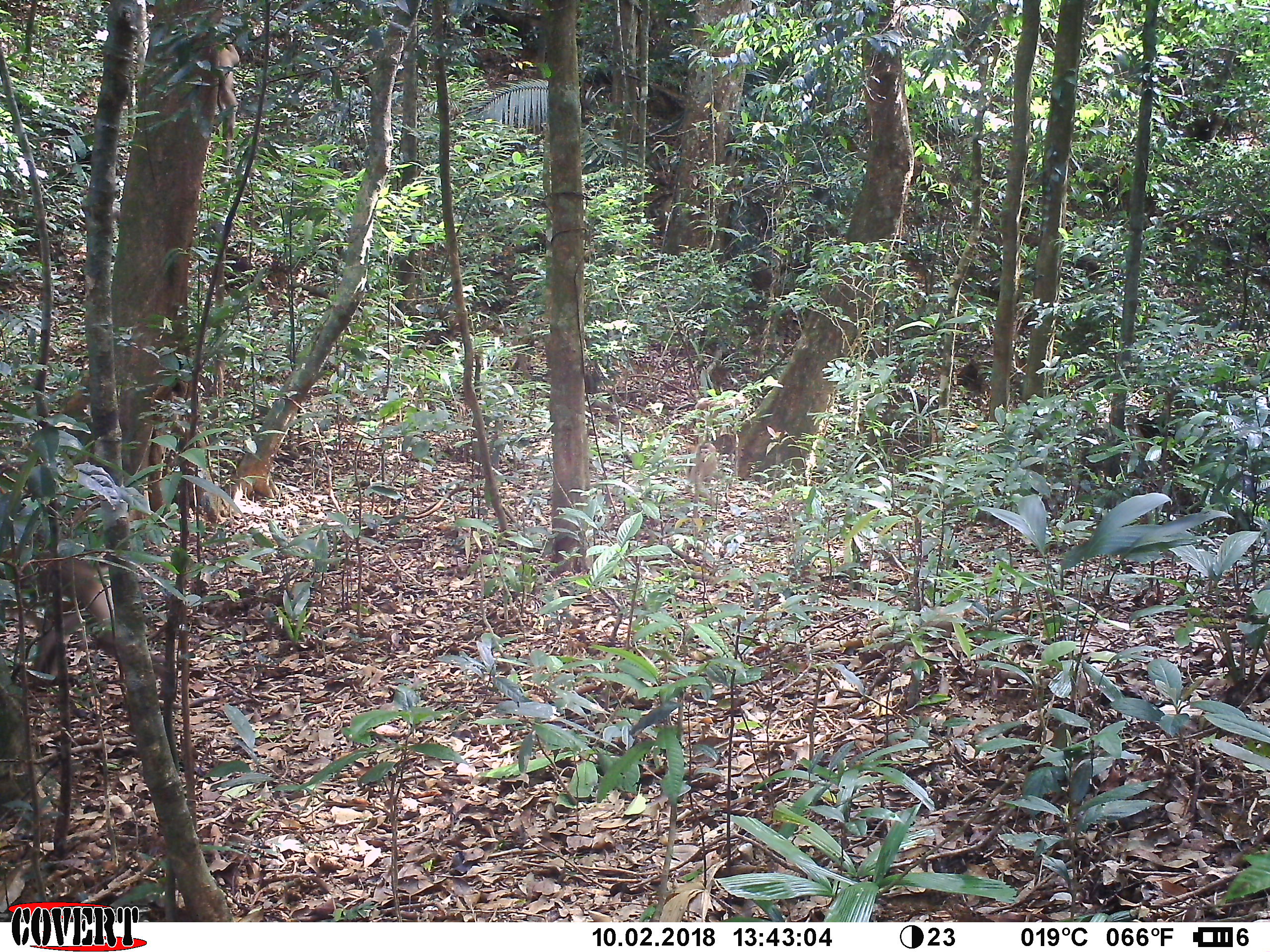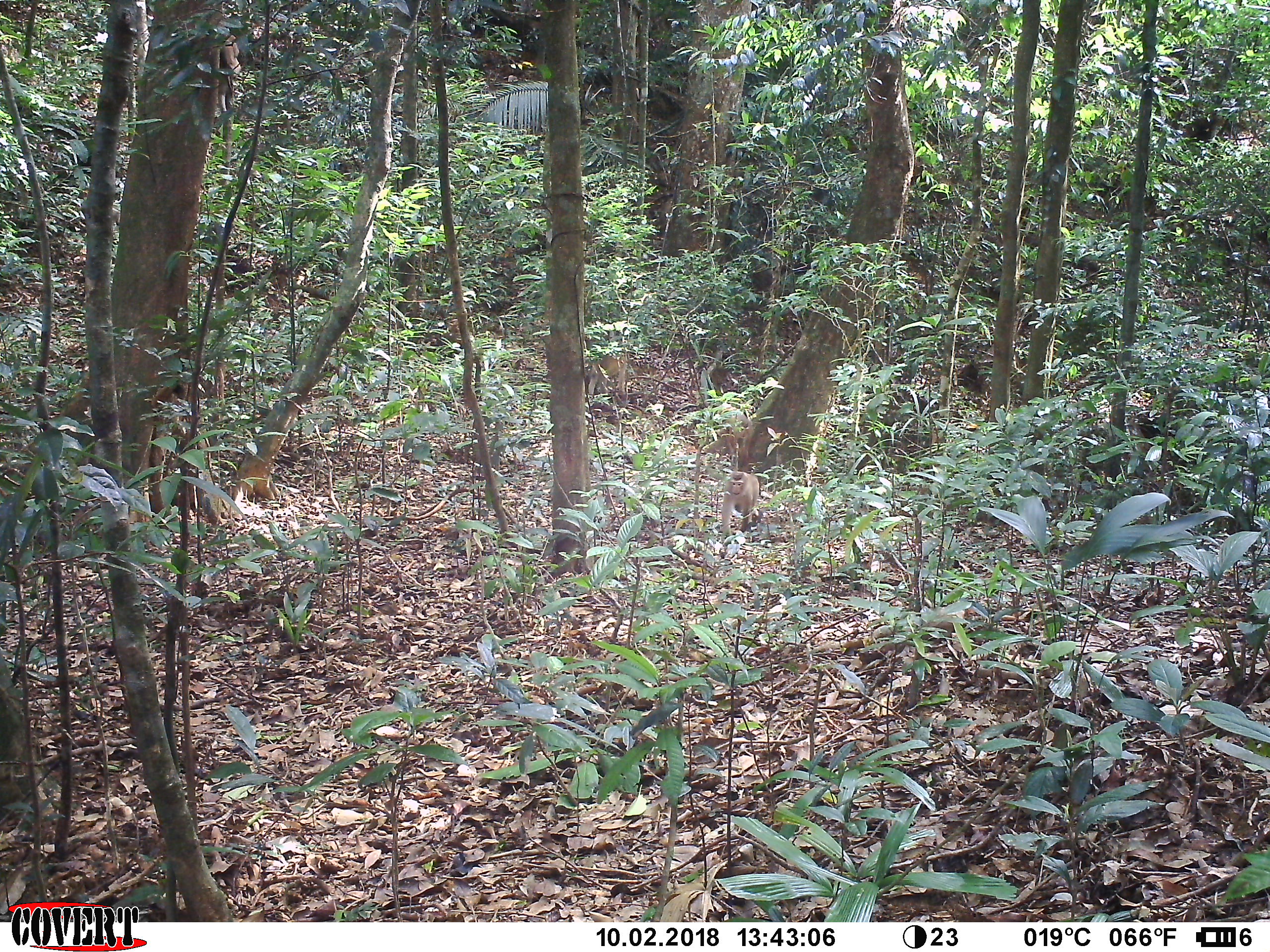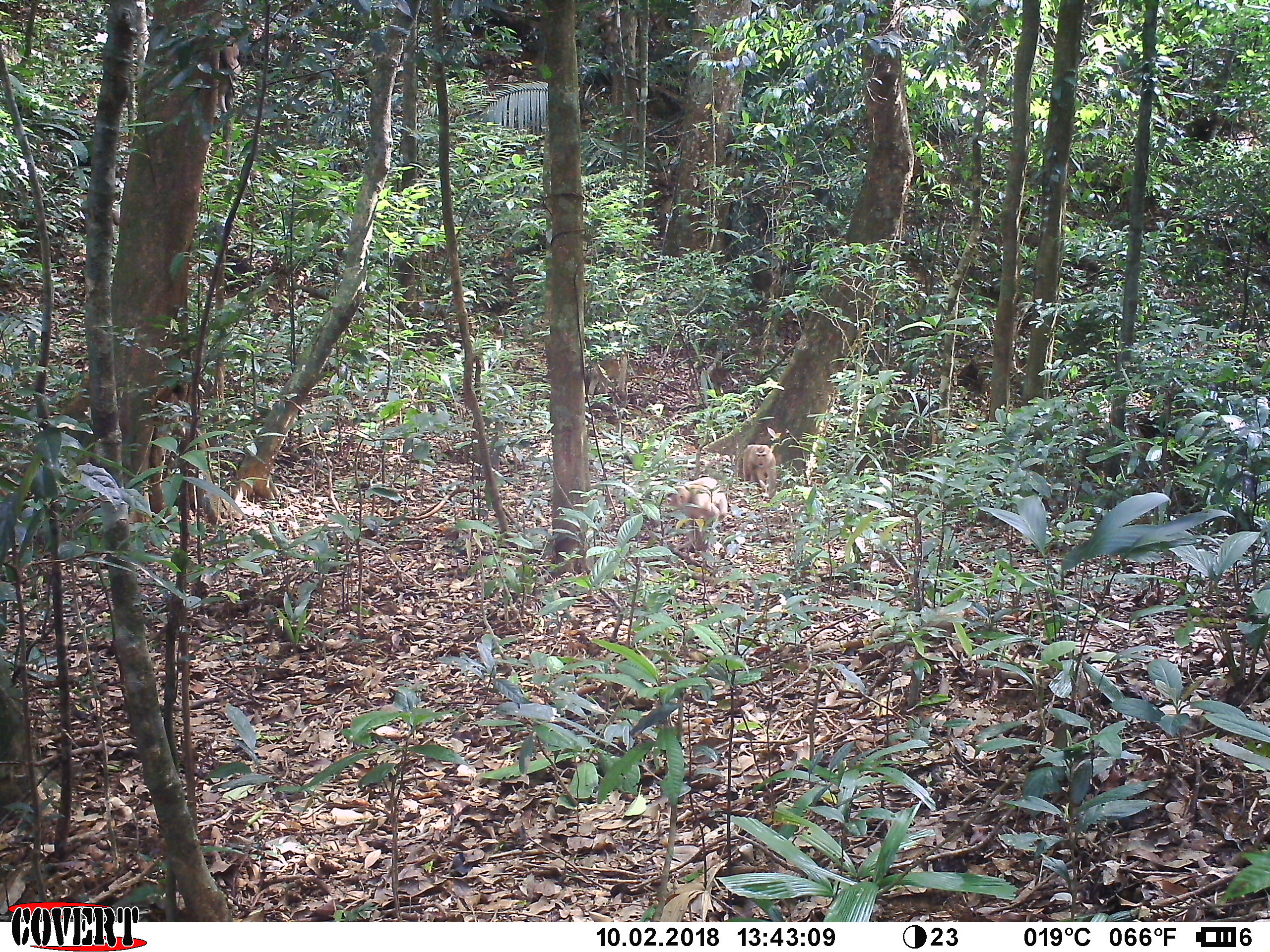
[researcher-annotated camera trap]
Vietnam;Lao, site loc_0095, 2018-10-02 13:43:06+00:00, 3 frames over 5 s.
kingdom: Animalia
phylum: Chordata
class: Mammalia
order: Primates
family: Cercopithecidae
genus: Macaca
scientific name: Macaca nemestrina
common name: pig-tailed macaque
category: pig tailed macaque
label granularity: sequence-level